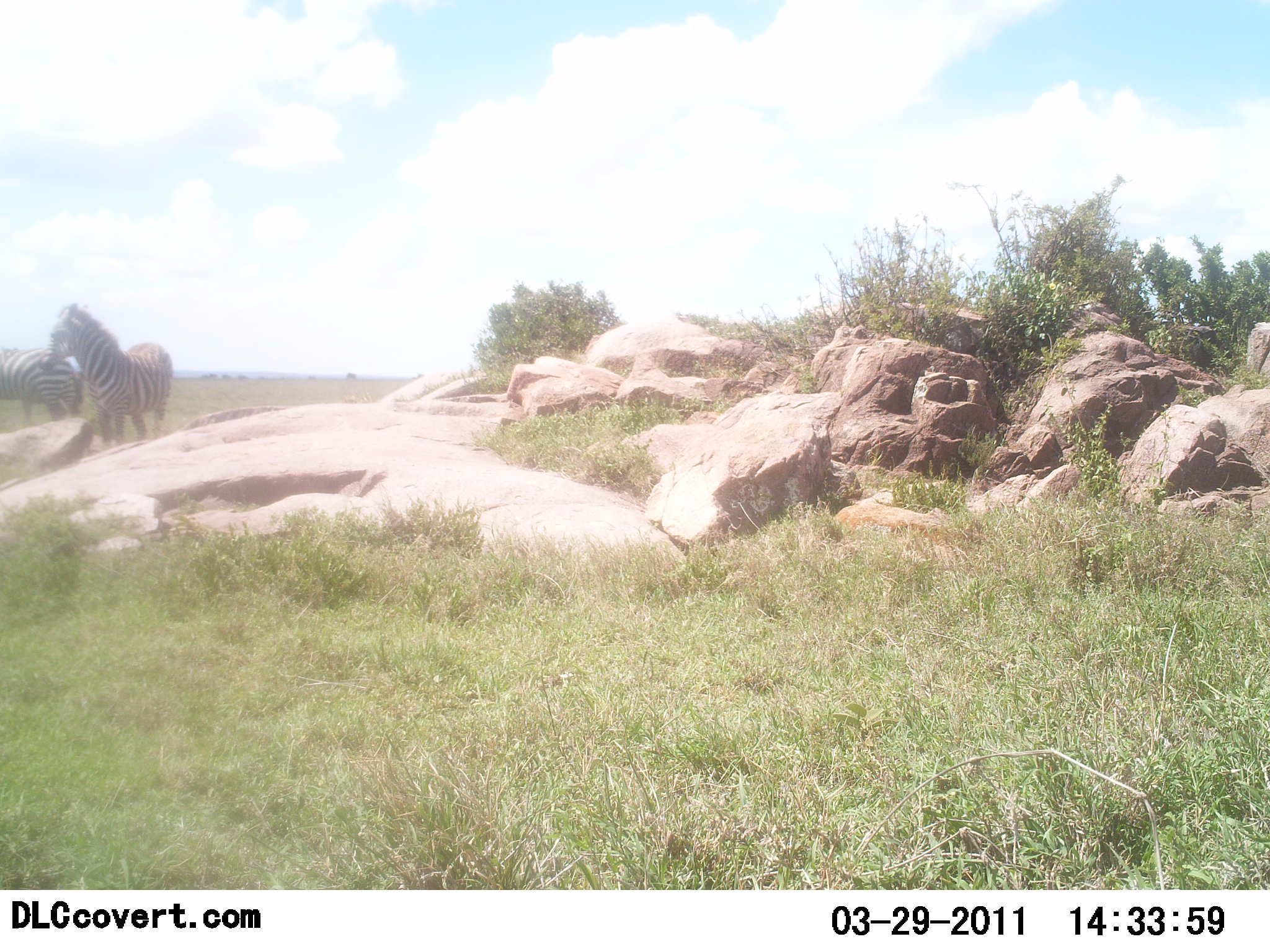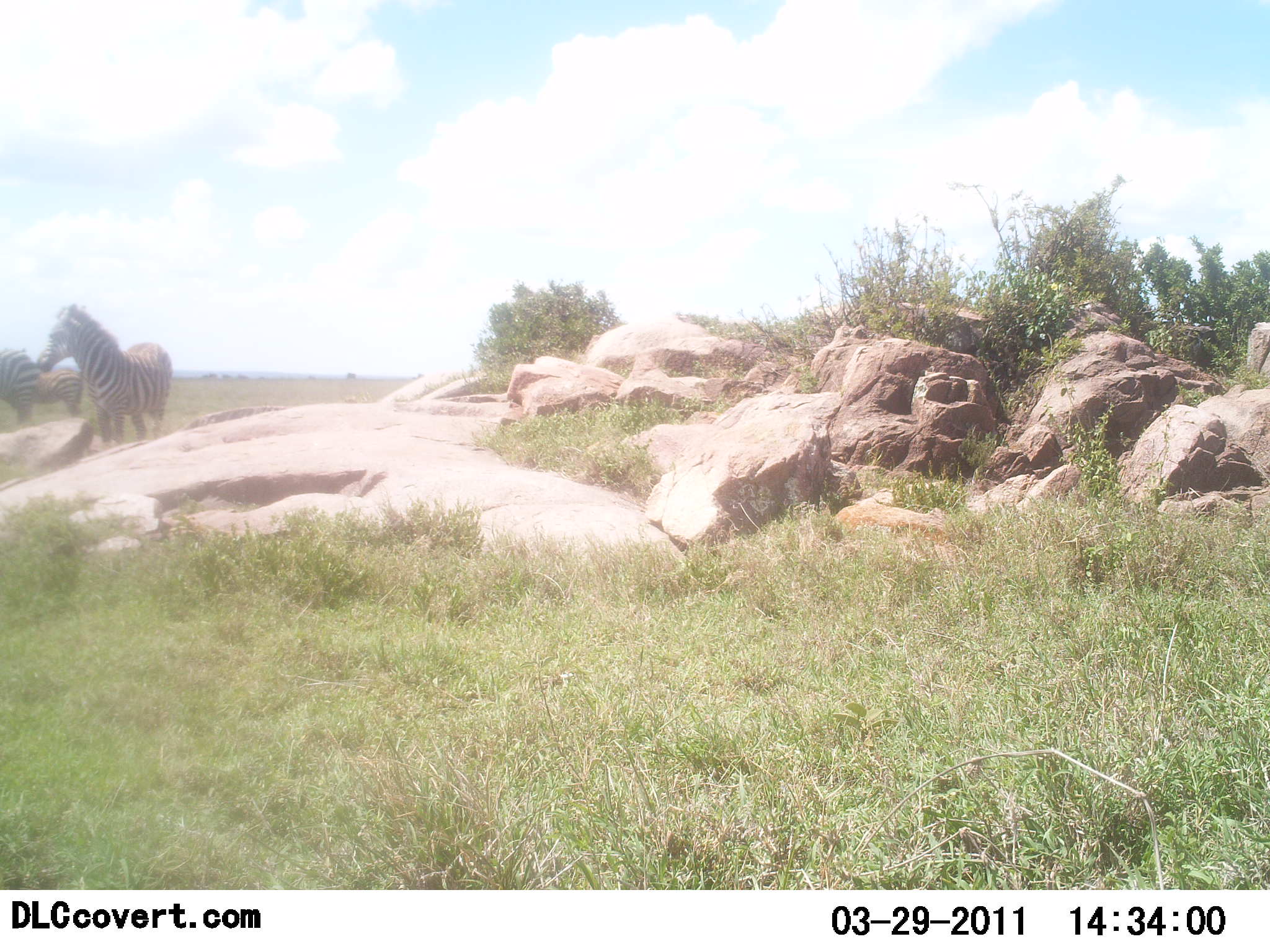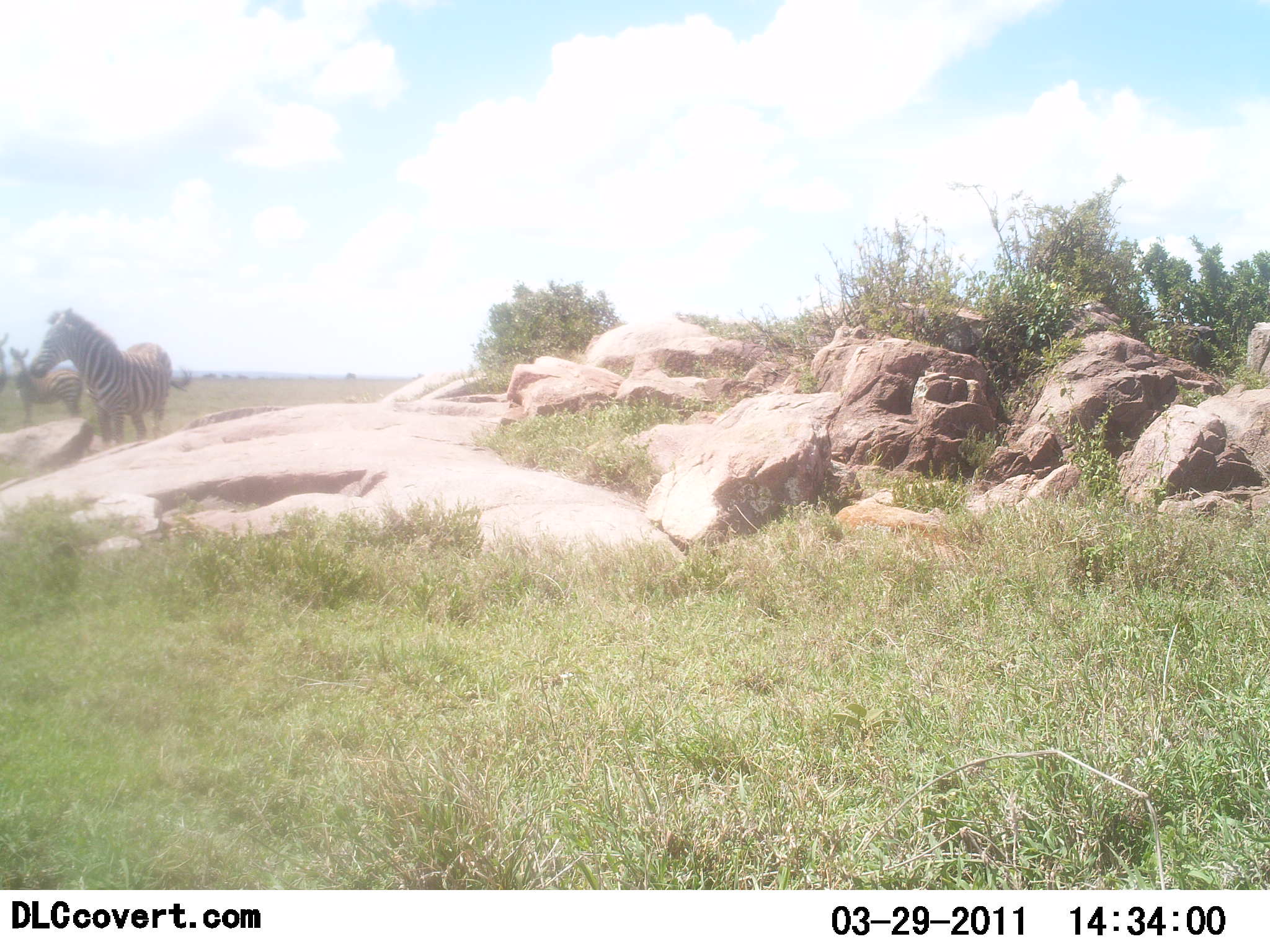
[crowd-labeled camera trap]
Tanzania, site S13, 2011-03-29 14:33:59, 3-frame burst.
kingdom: Animalia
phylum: Chordata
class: Mammalia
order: Perissodactyla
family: Equidae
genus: Equus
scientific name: Equus quagga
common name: plains zebra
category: zebra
Zebra (plains zebra) (Equus quagga), count 3. Behavior (volunteer vote fractions): standing 91%, resting 0%, moving 27%, interacting 9%. Young present (vote fraction): 0%. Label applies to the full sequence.